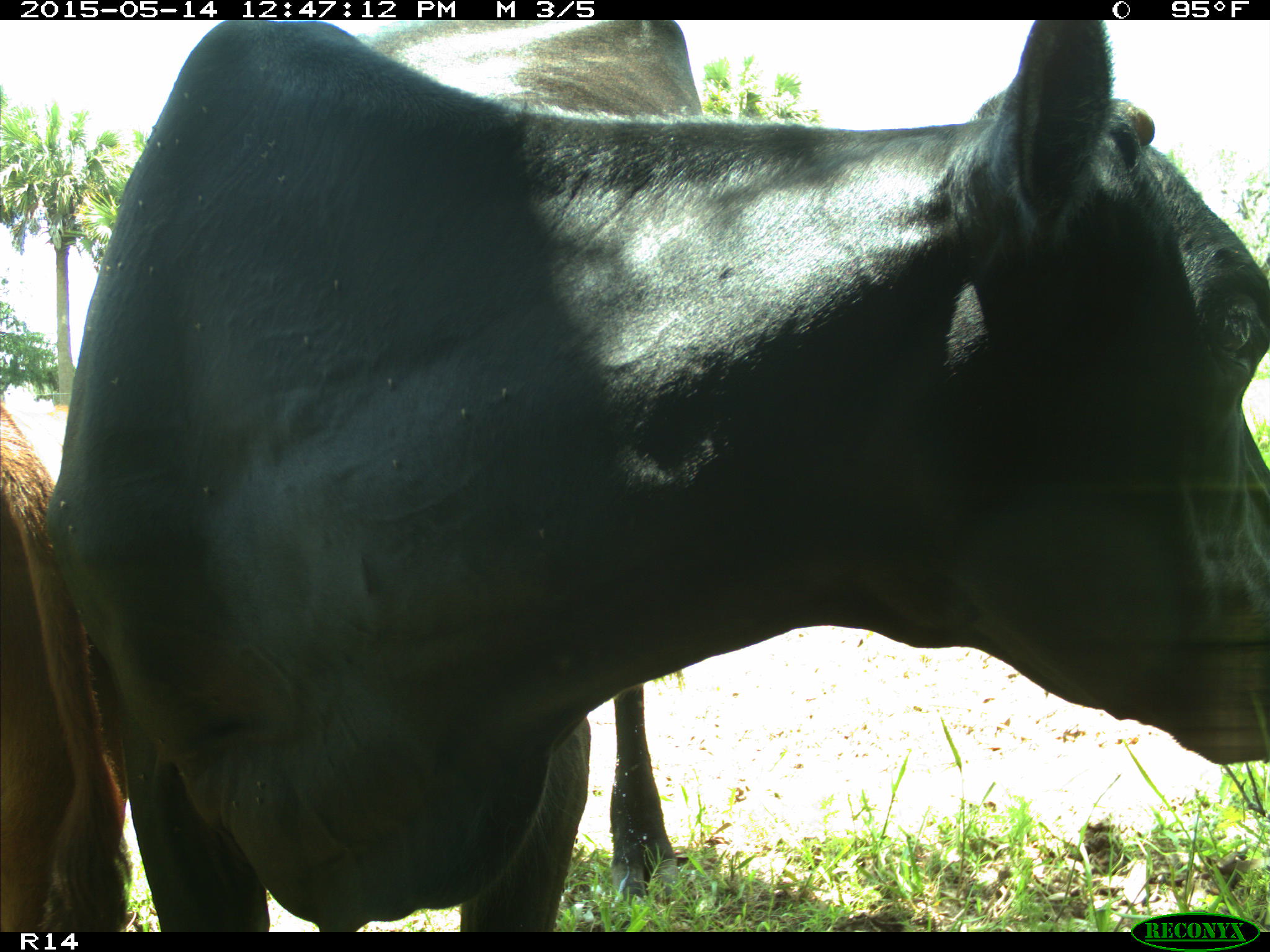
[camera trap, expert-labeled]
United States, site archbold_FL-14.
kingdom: Animalia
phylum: Chordata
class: Mammalia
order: Artiodactyla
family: Bovidae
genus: Bos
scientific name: Bos taurus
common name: domestic cow